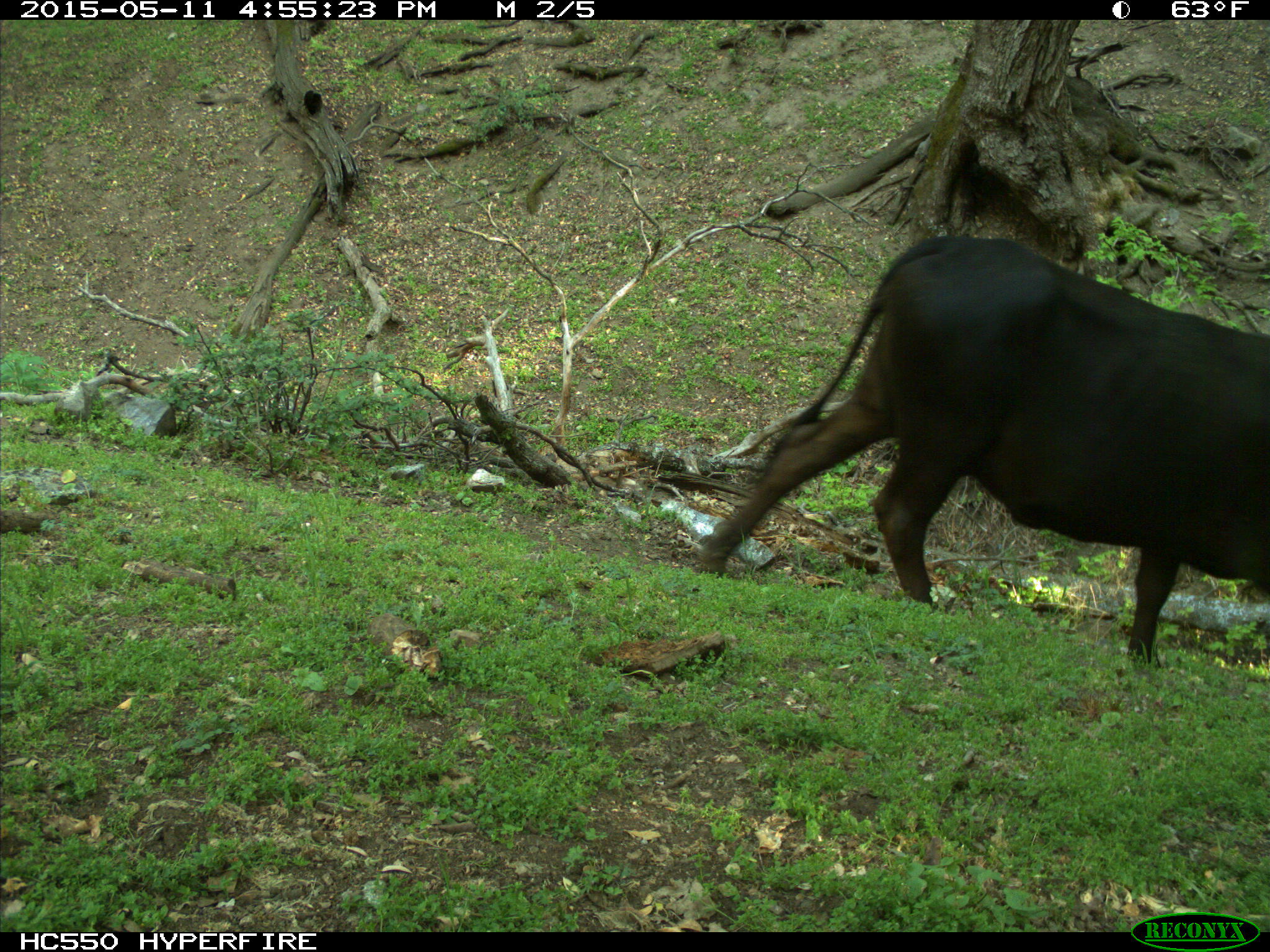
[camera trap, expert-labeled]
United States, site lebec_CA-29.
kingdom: Animalia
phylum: Chordata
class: Mammalia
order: Artiodactyla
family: Bovidae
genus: Bos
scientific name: Bos taurus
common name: domestic cow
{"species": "Bos taurus (domestic cow)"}